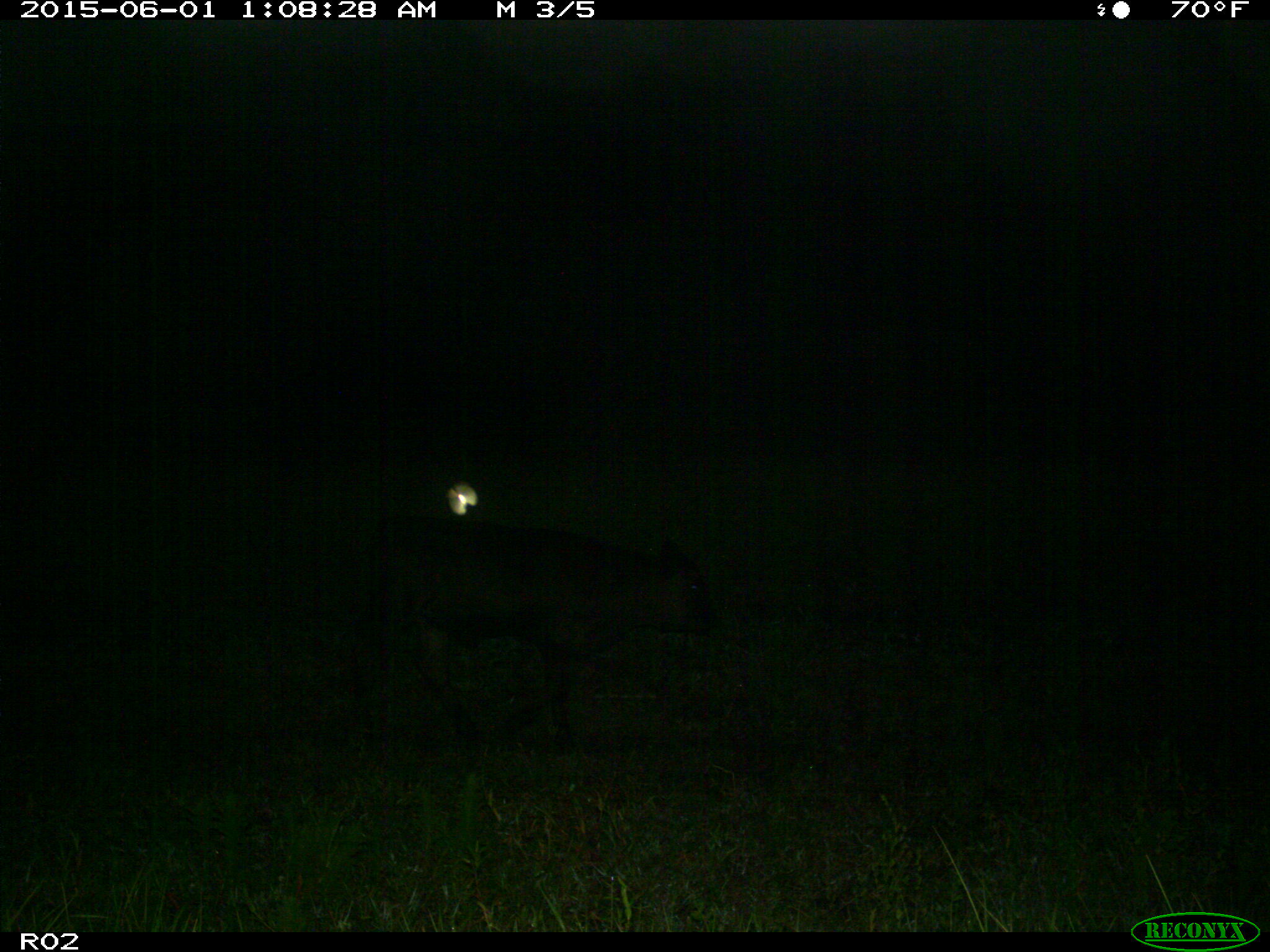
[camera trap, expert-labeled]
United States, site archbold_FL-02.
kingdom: Animalia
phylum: Chordata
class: Mammalia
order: Artiodactyla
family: Bovidae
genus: Bos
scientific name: Bos taurus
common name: domestic cow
Bos taurus (domestic cow).